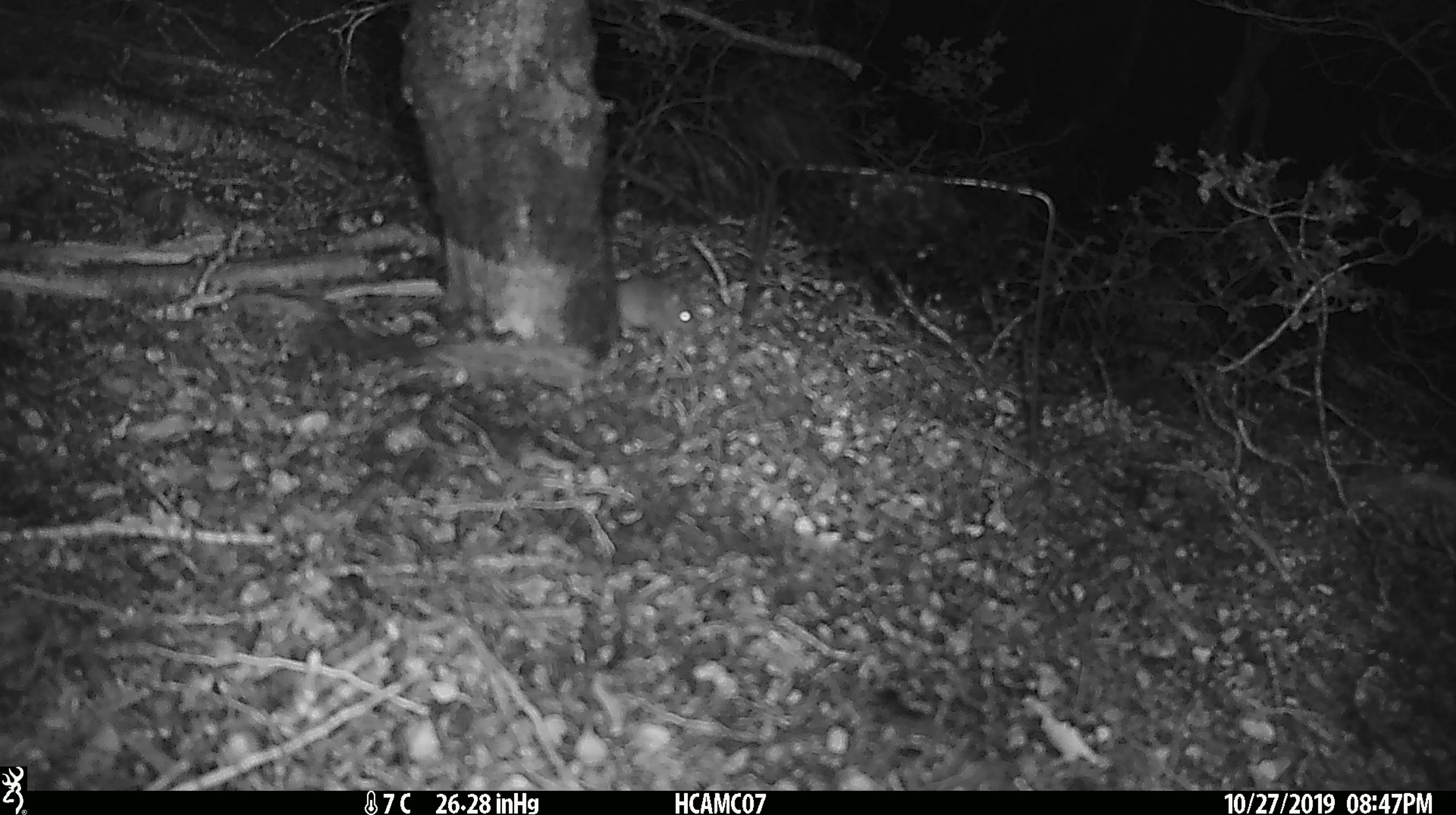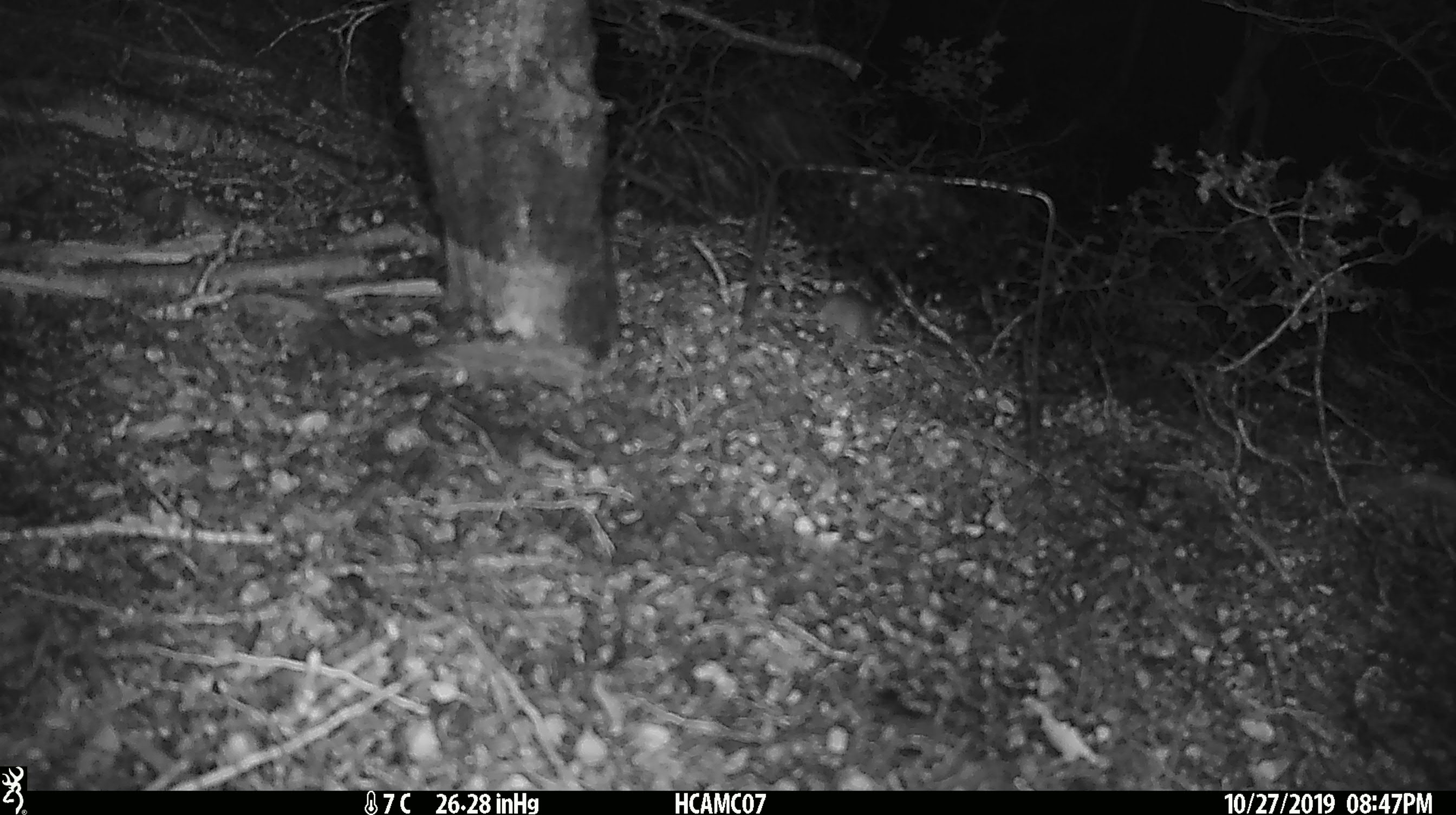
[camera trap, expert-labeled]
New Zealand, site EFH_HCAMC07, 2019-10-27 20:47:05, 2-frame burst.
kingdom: Animalia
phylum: Chordata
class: Mammalia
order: Rodentia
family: Muridae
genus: Mus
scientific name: Mus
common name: mouse